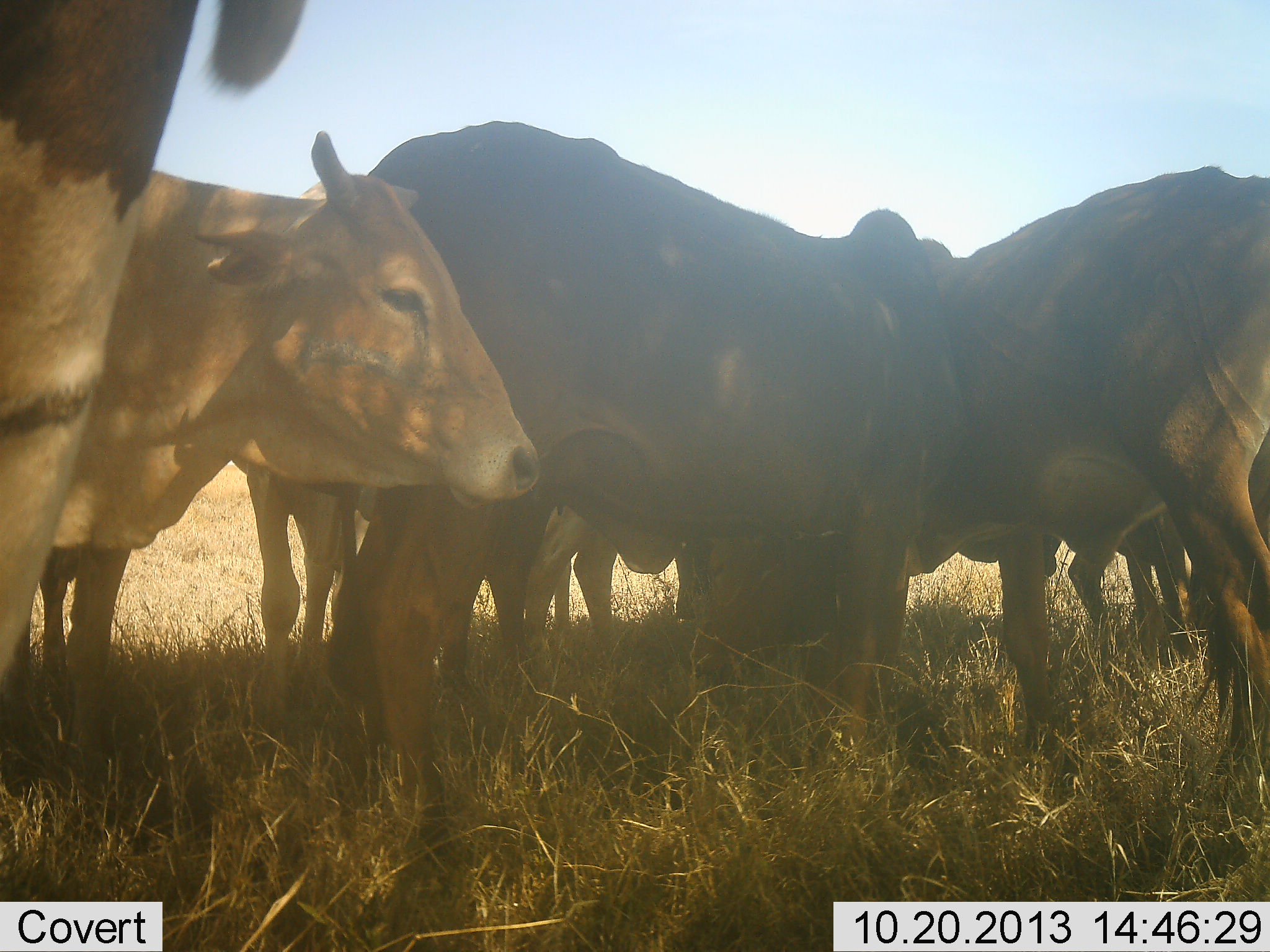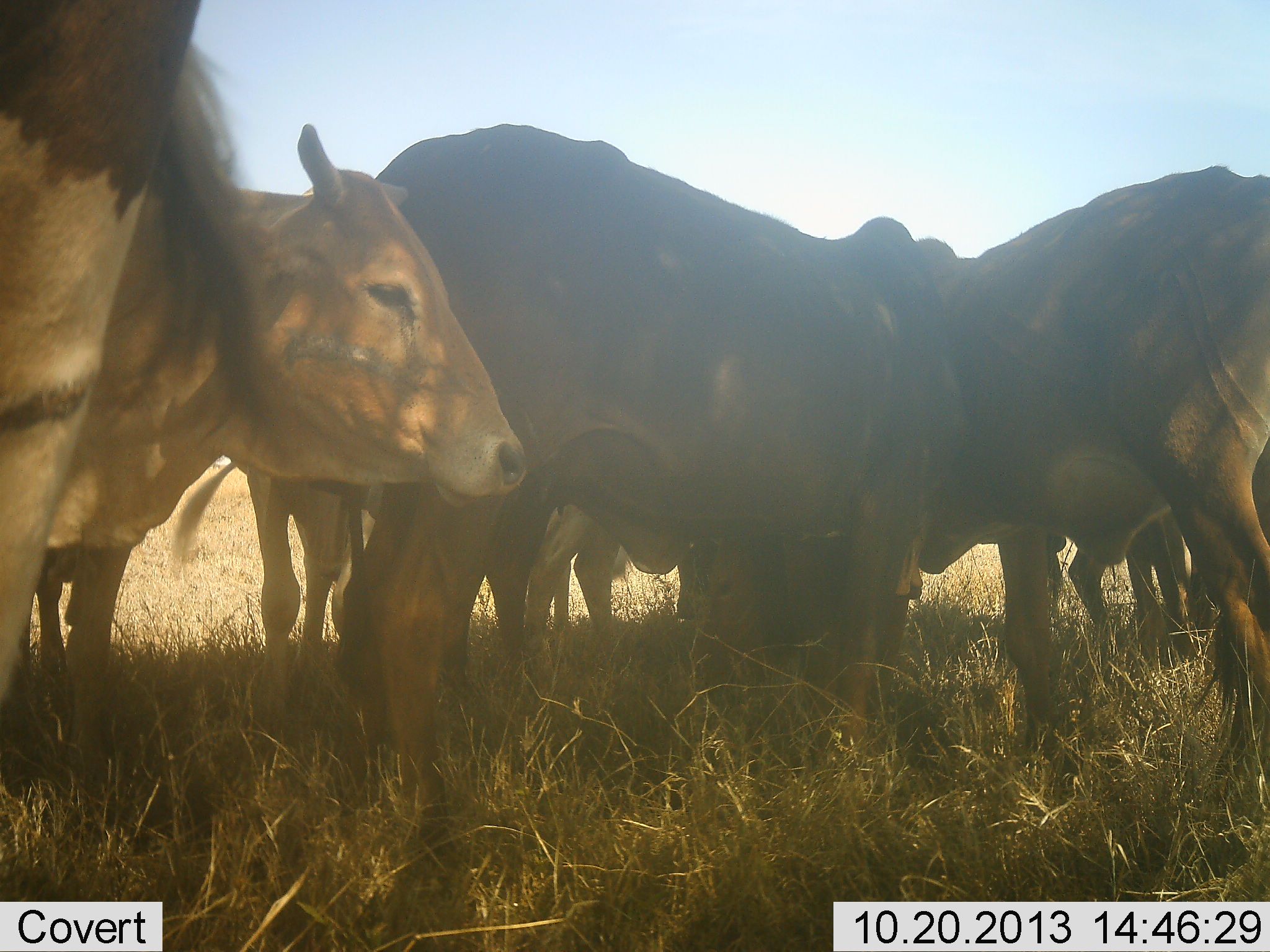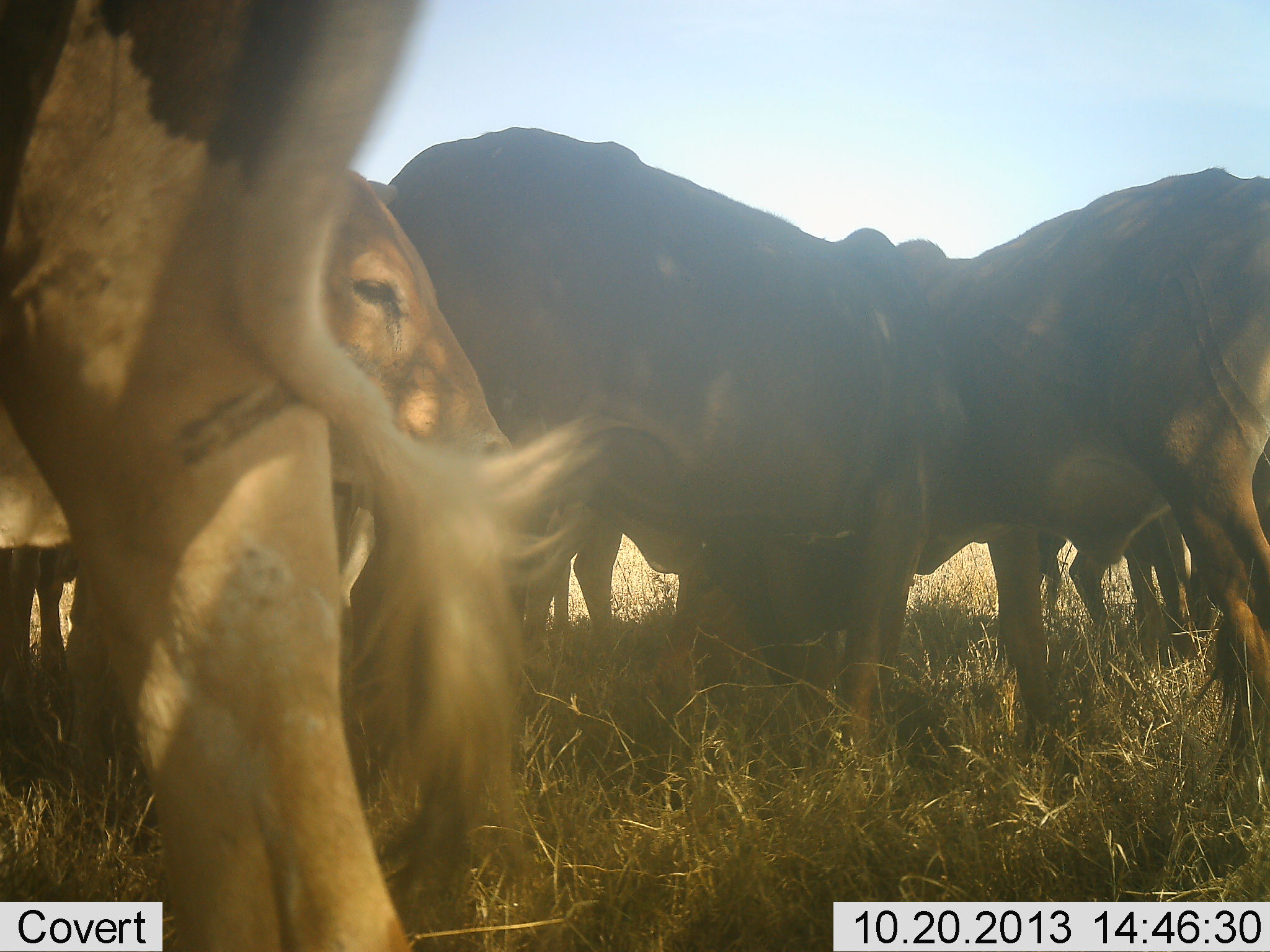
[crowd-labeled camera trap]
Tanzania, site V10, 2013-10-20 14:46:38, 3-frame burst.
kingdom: Animalia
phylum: Chordata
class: Mammalia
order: Artiodactyla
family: Bovidae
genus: Tragelaphus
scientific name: Tragelaphus oryx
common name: eland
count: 8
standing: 92%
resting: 0%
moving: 0%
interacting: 0%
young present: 0%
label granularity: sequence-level